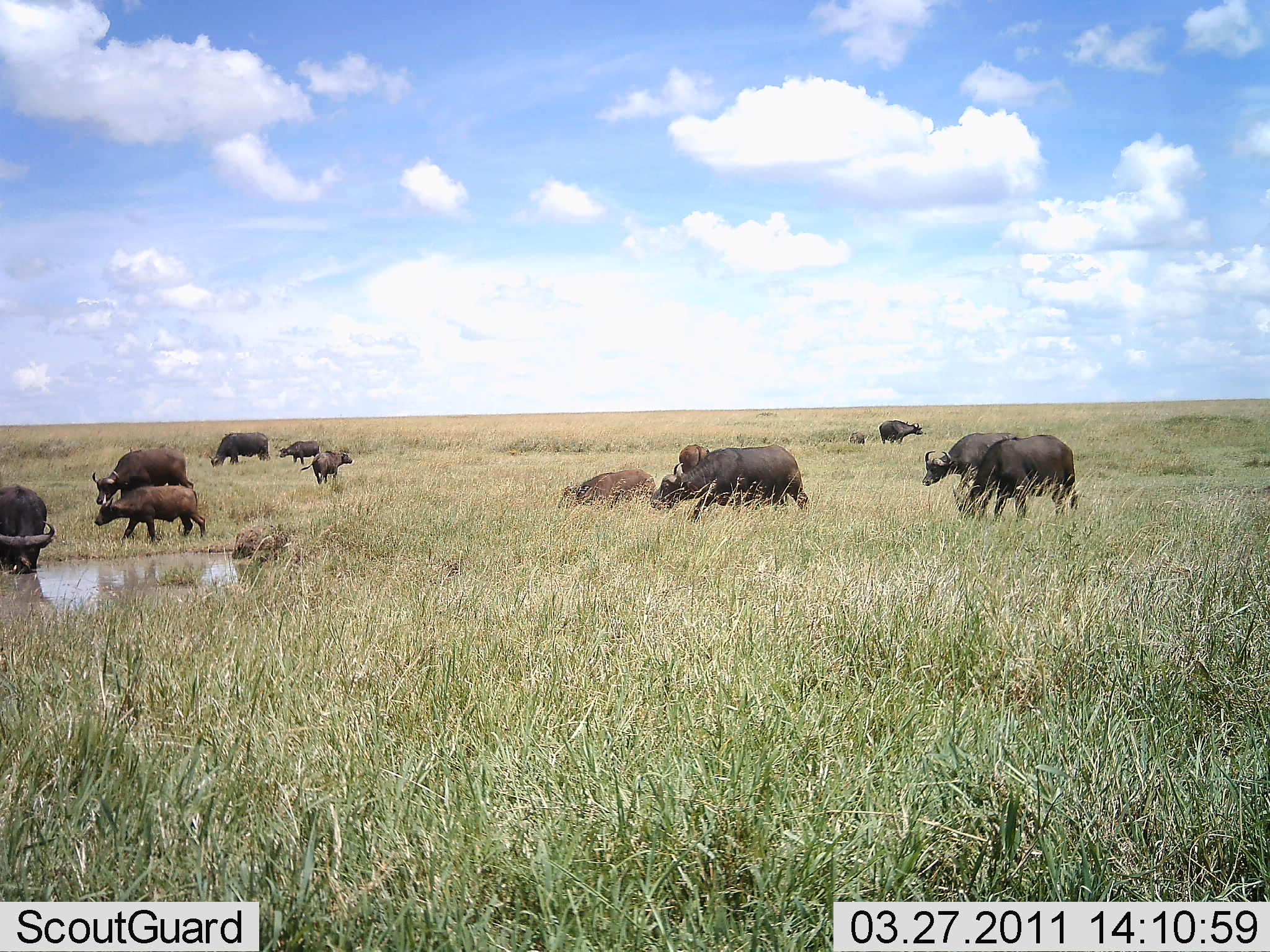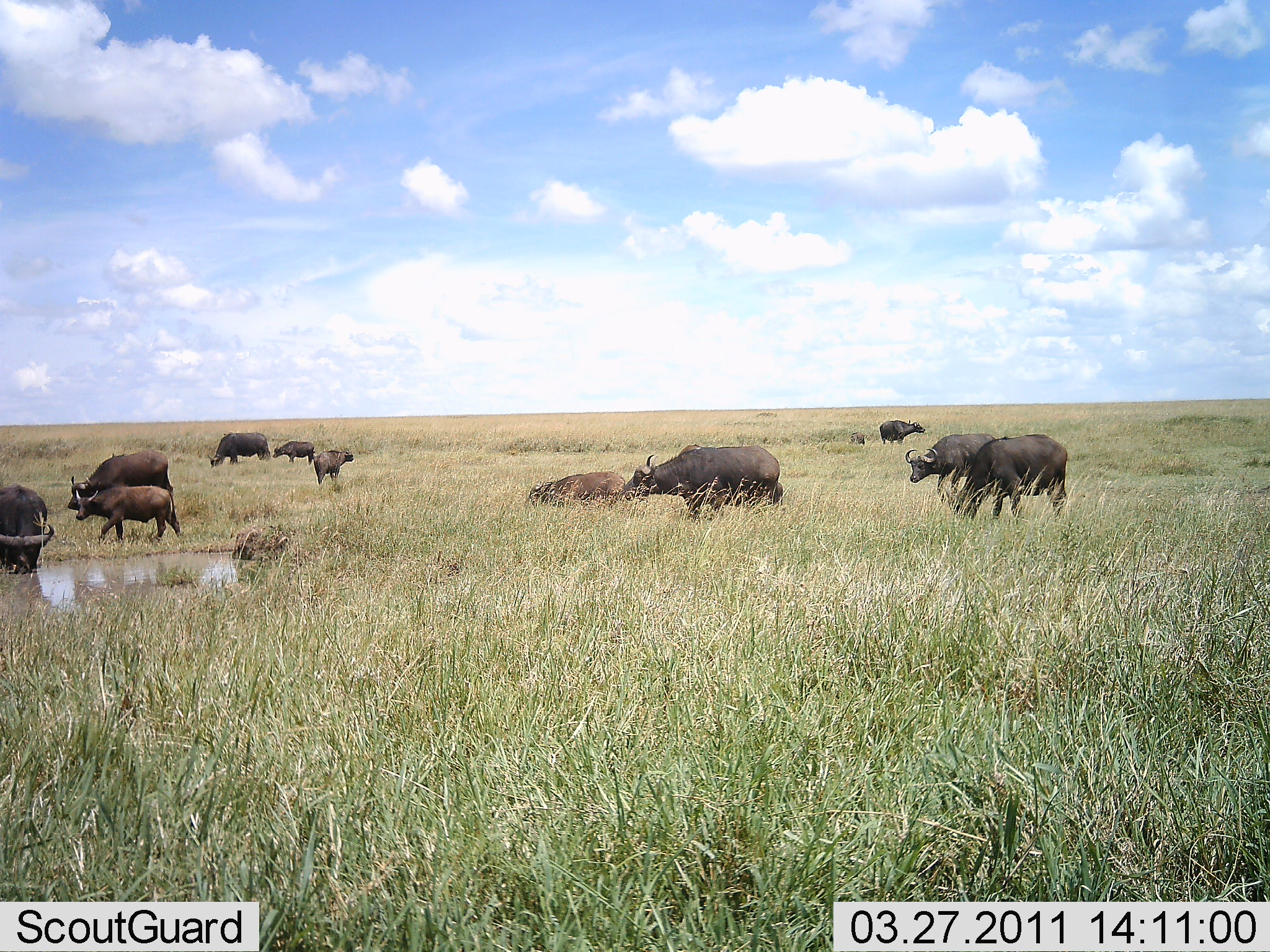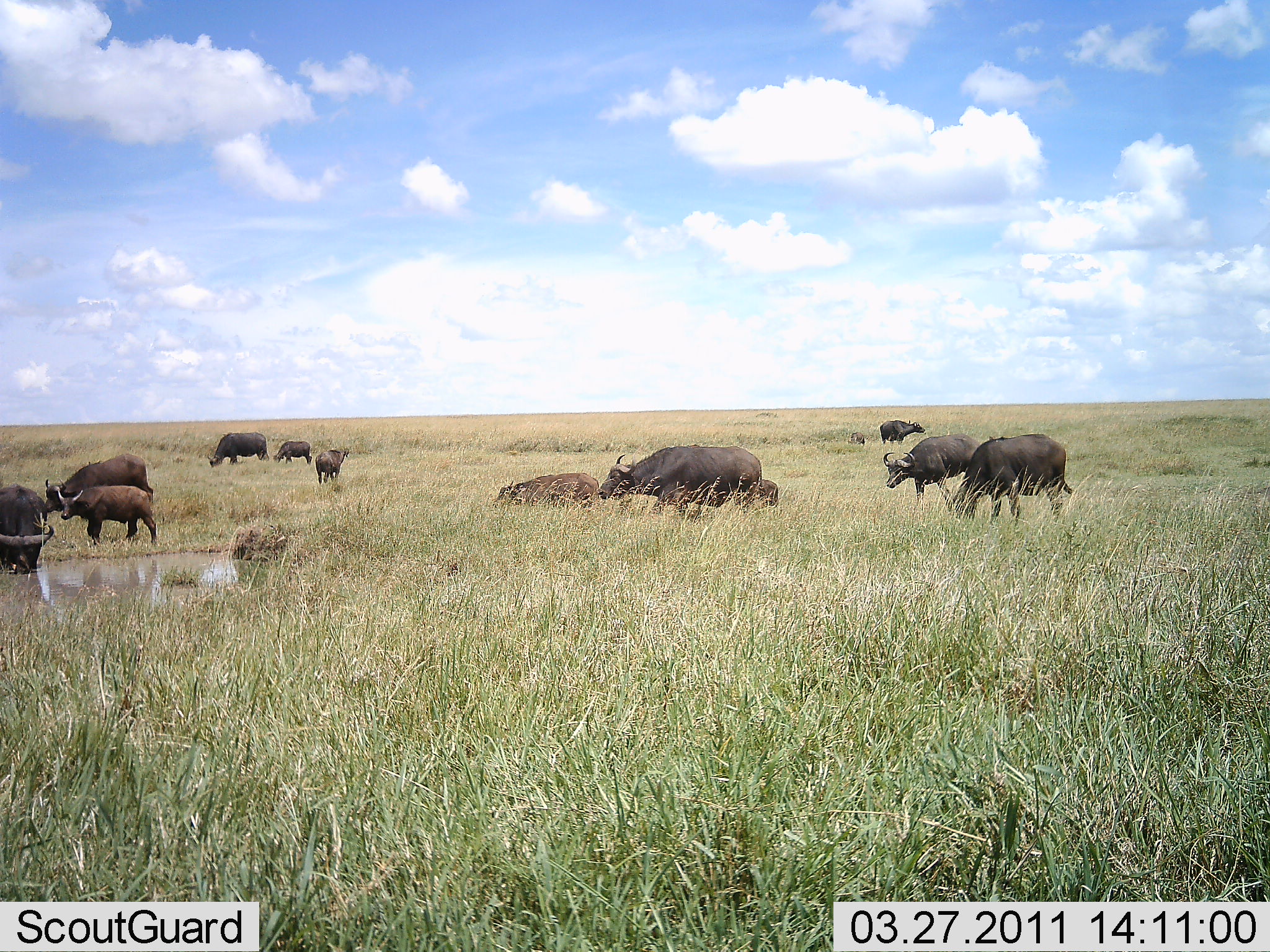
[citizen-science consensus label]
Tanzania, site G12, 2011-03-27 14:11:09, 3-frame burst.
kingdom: Animalia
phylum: Chordata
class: Mammalia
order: Artiodactyla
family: Bovidae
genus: Syncerus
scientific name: Syncerus caffer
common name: cape buffalo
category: buffalo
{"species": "buffalo (cape buffalo) (Syncerus caffer)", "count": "11-50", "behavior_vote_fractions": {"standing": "55%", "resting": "27%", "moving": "82%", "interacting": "0%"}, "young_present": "64%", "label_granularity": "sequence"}